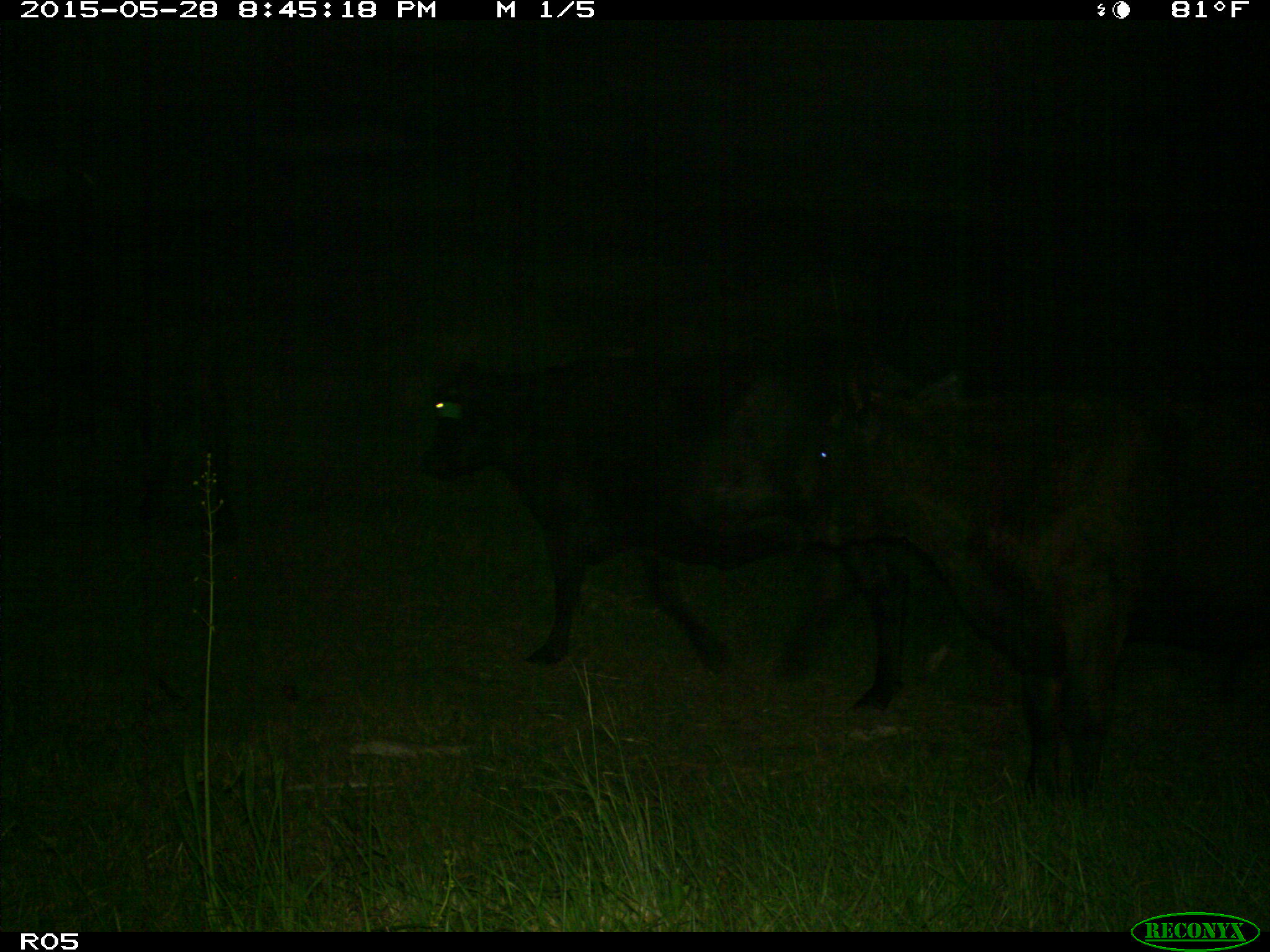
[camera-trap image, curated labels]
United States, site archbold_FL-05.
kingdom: Animalia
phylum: Chordata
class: Mammalia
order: Artiodactyla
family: Bovidae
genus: Bos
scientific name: Bos taurus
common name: domestic cow